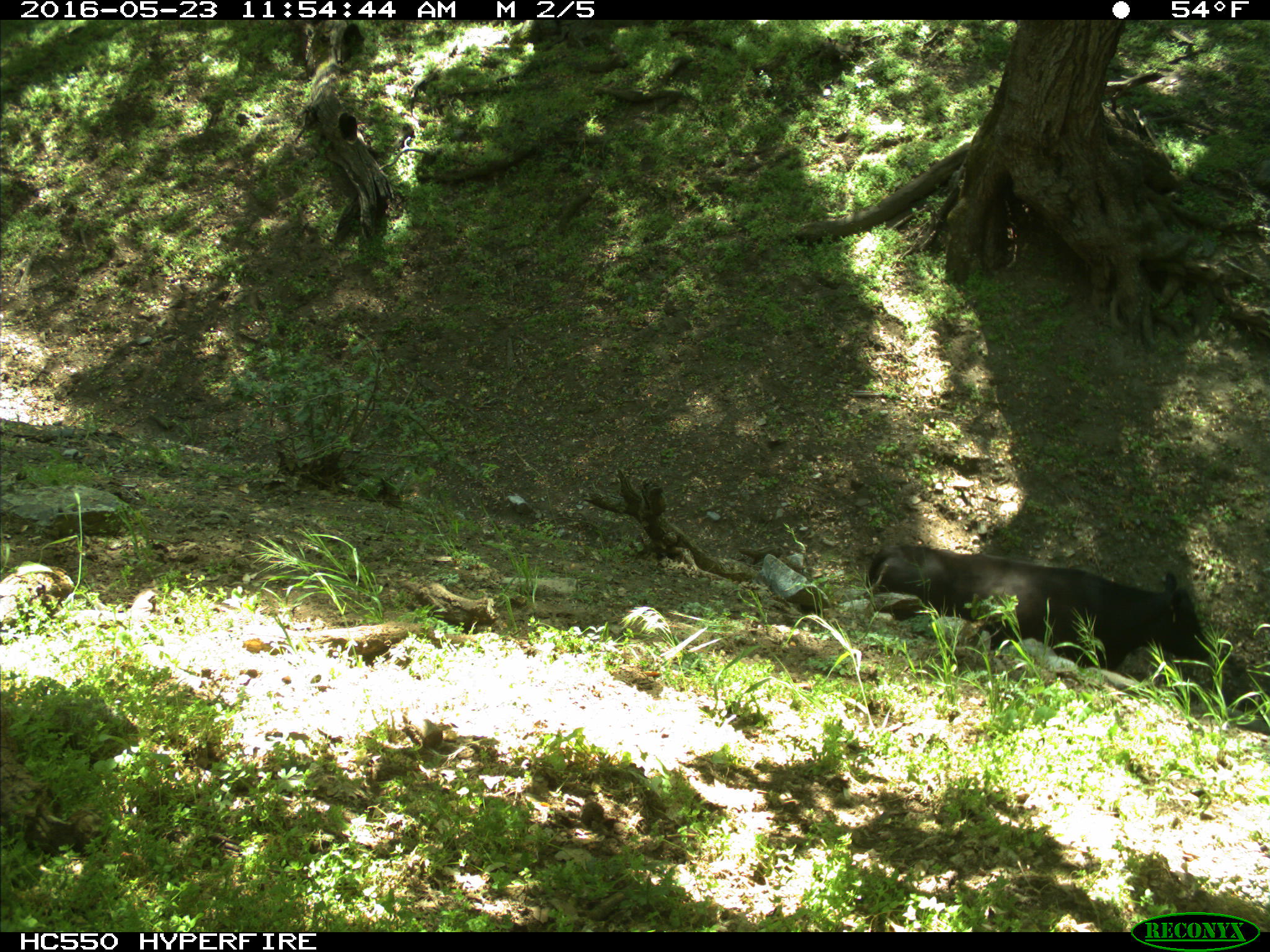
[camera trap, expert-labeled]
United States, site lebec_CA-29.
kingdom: Animalia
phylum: Chordata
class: Mammalia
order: Artiodactyla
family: Bovidae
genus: Bos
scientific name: Bos taurus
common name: domestic cow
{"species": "Bos taurus (domestic cow)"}